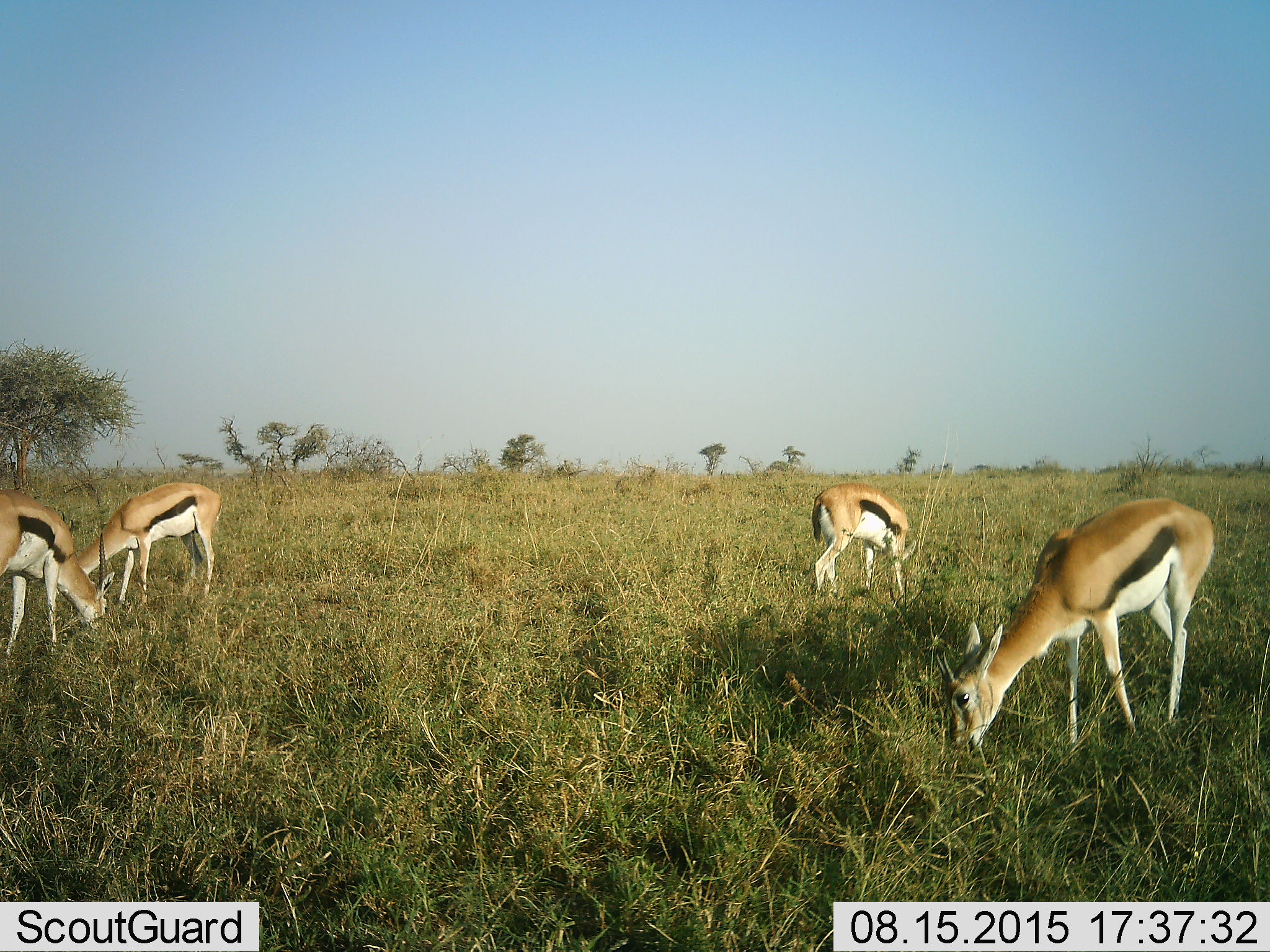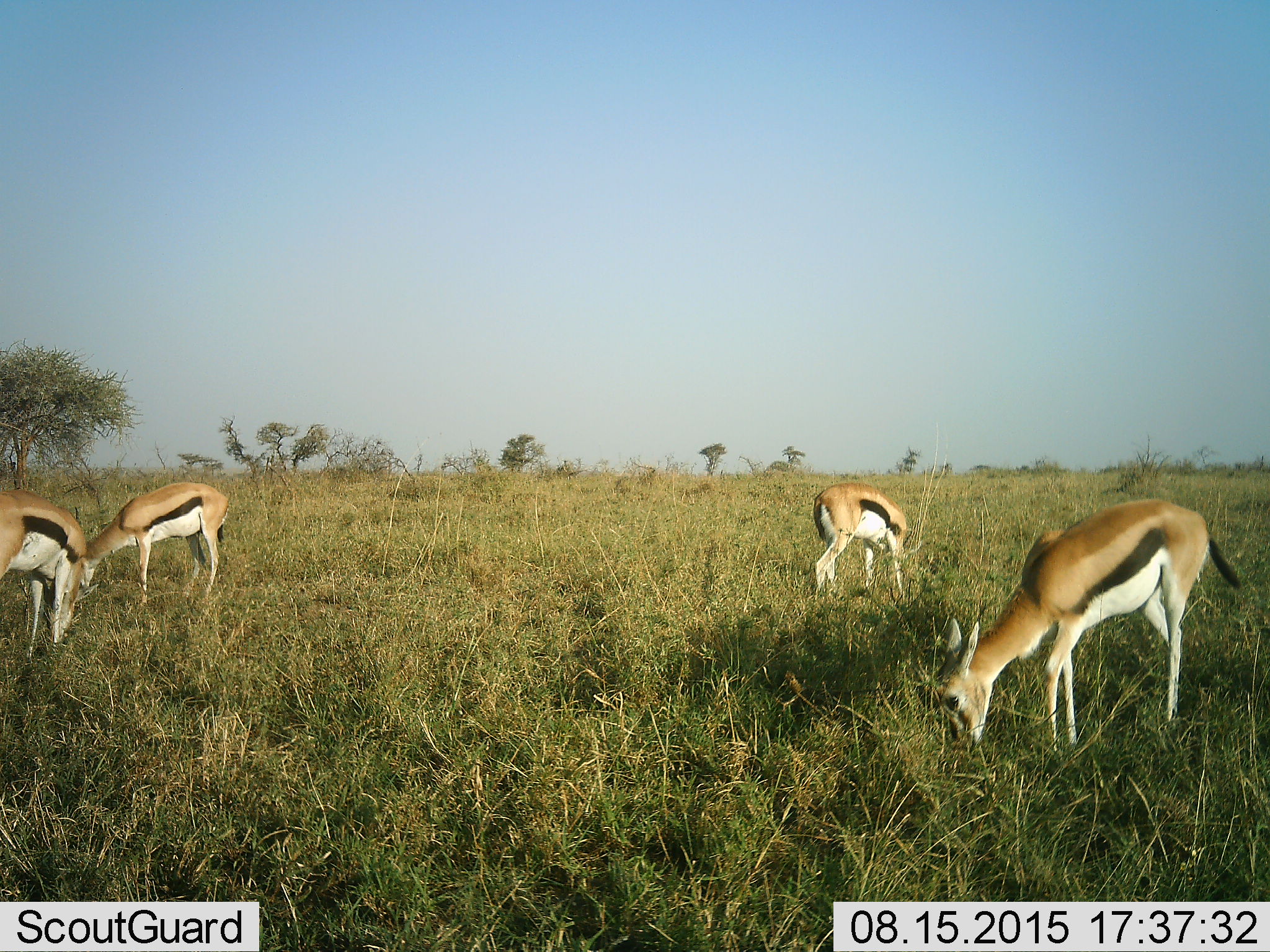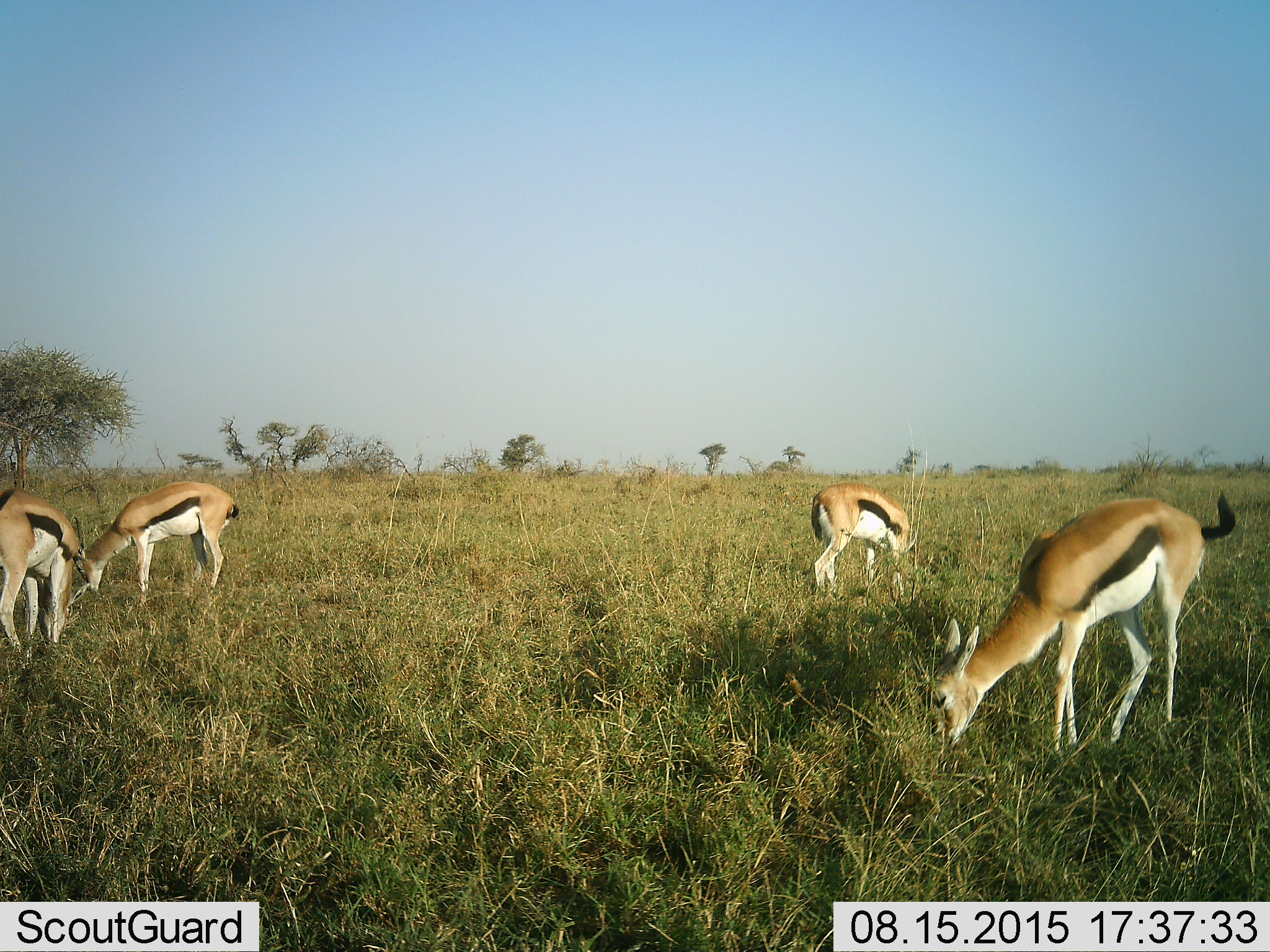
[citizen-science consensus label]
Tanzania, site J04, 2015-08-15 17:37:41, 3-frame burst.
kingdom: Animalia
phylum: Chordata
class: Mammalia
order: Artiodactyla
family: Bovidae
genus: Eudorcas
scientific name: Eudorcas thomsonii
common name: thomson's gazelle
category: gazellethomsons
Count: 4.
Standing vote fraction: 11%.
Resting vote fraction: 0%.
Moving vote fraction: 11%.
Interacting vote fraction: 0%.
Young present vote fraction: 0%.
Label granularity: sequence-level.